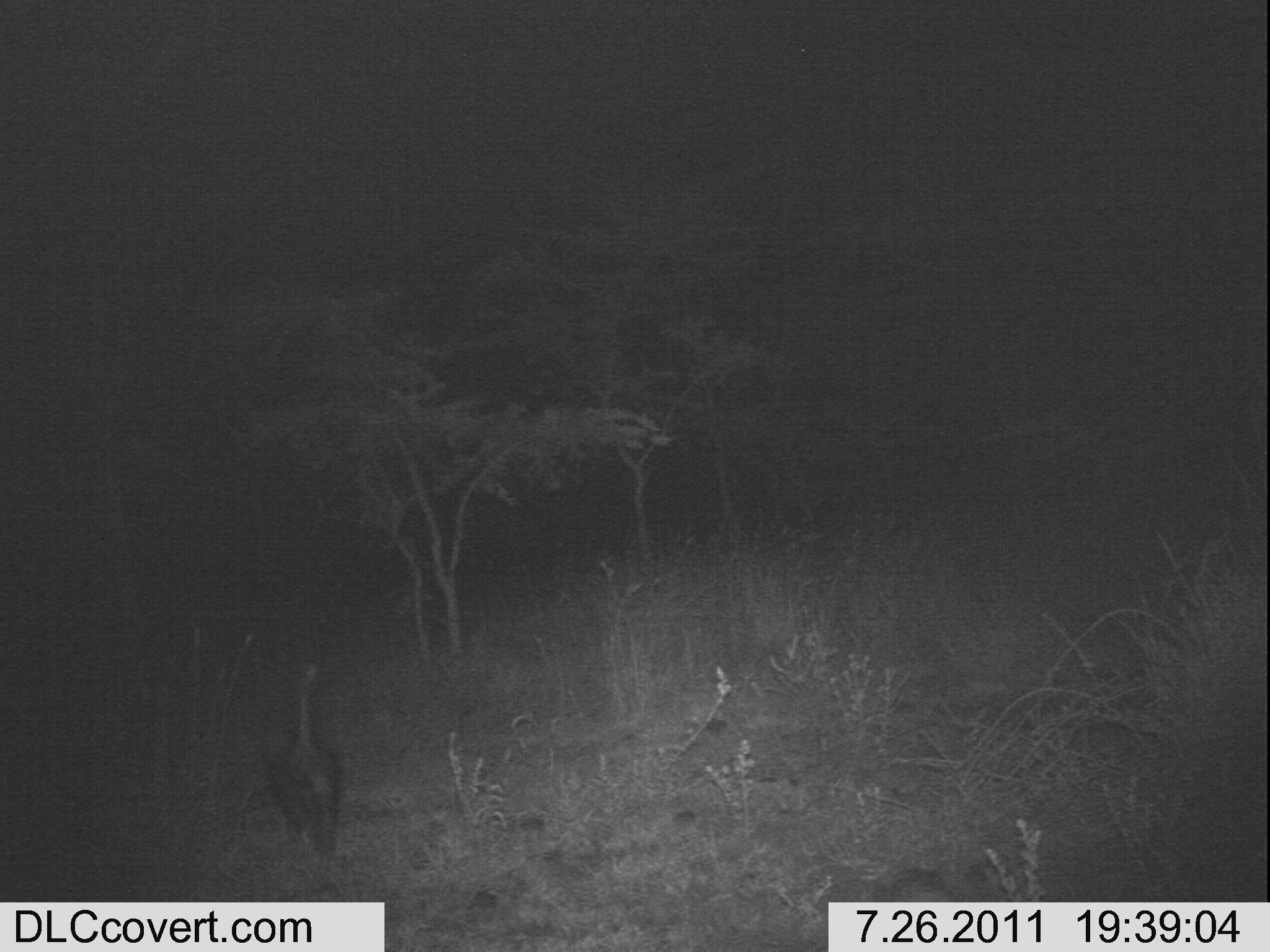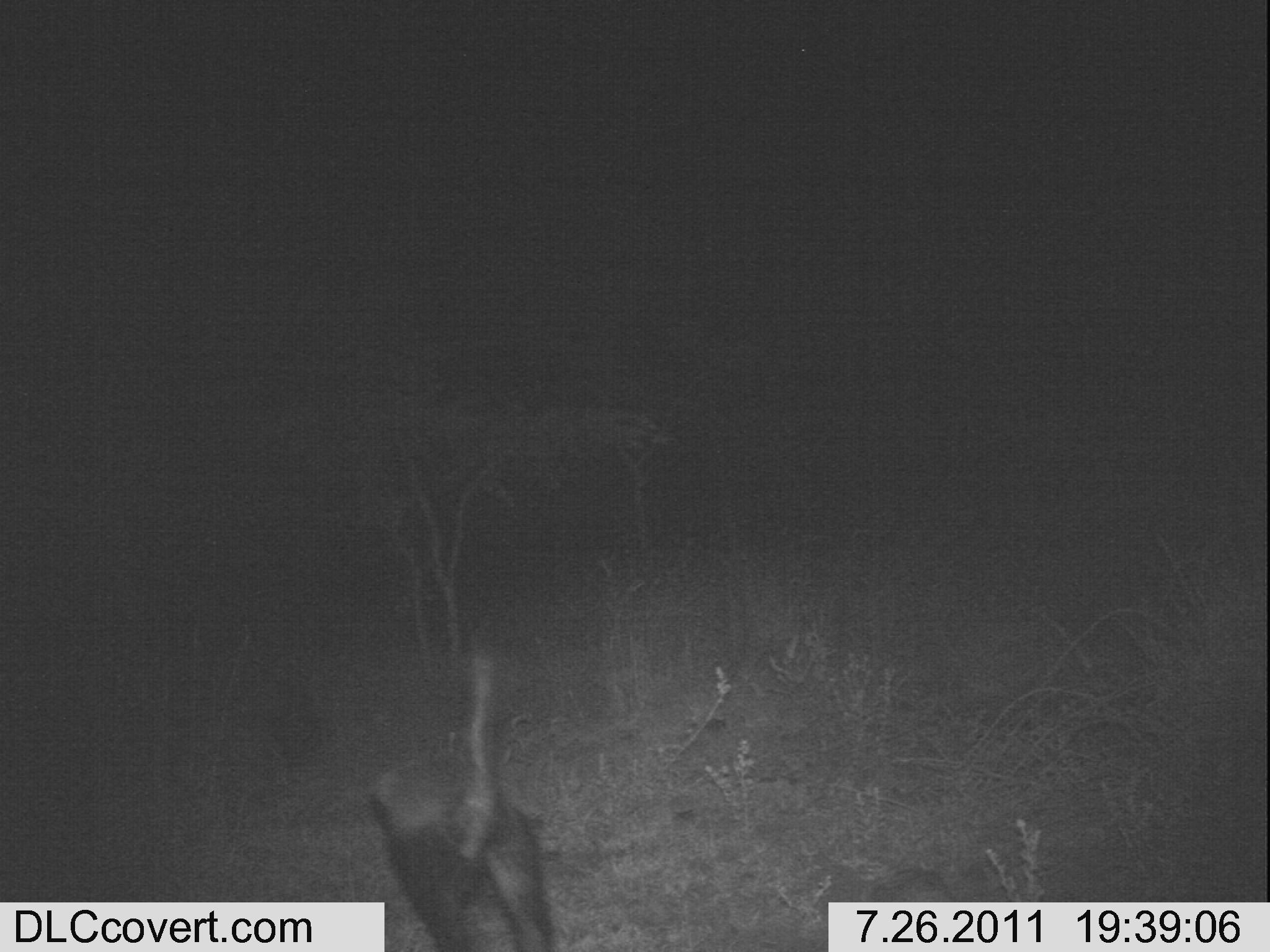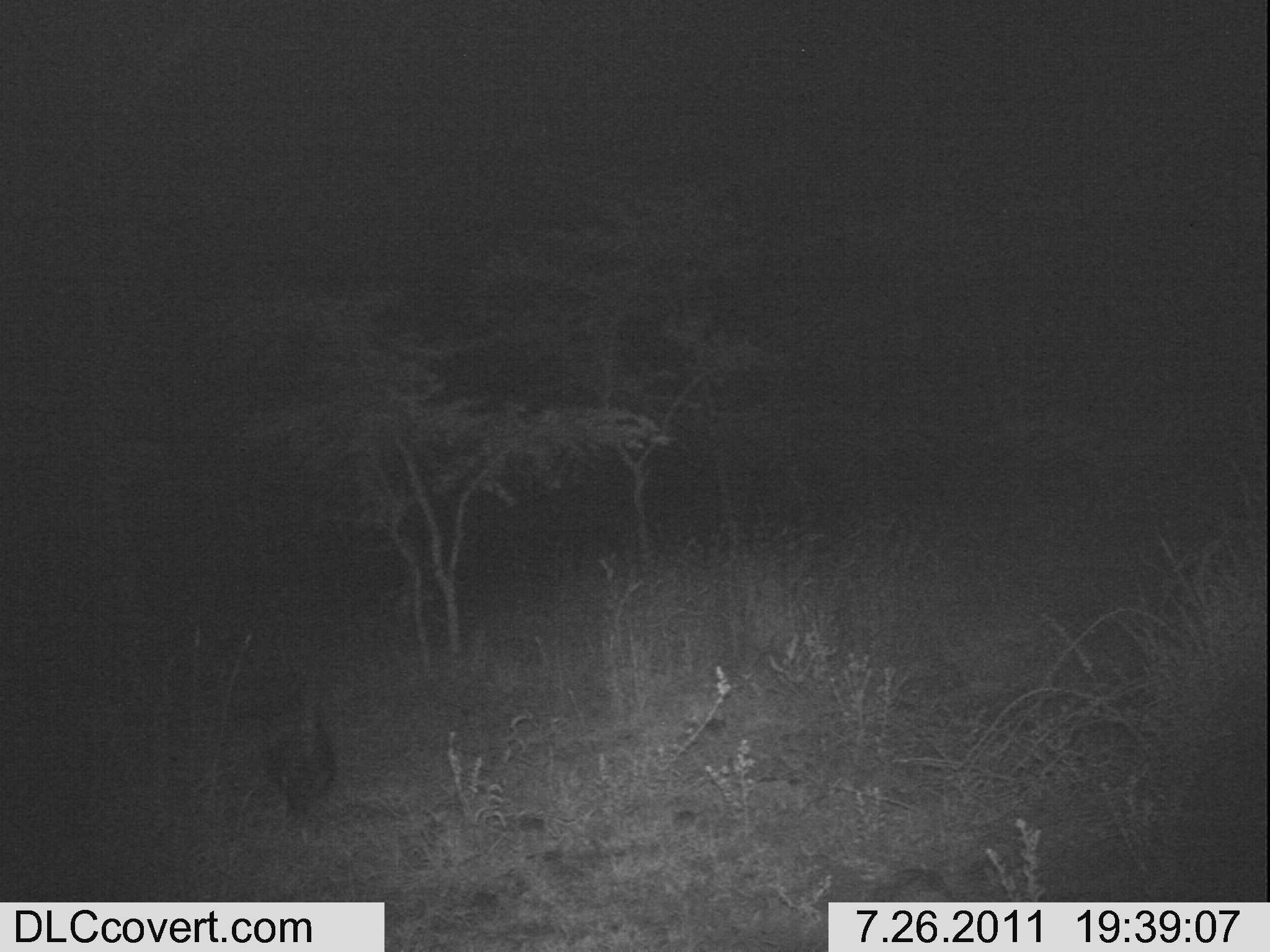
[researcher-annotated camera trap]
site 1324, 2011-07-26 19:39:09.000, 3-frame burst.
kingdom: Animalia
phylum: Chordata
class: Aves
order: Otidiformes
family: Otididae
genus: Eupodotis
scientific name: Eupodotis senegalensis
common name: white-bellied bustard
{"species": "Eupodotis senegalensis (white-bellied bustard)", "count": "1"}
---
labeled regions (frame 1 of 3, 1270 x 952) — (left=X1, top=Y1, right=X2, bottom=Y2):
eupodotis senegalensis: (left=269, top=664, right=341, bottom=856)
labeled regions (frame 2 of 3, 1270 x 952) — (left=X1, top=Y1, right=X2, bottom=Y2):
eupodotis senegalensis: (left=375, top=652, right=556, bottom=951)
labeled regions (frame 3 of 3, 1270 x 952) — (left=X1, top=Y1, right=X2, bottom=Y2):
eupodotis senegalensis: (left=261, top=707, right=335, bottom=819)